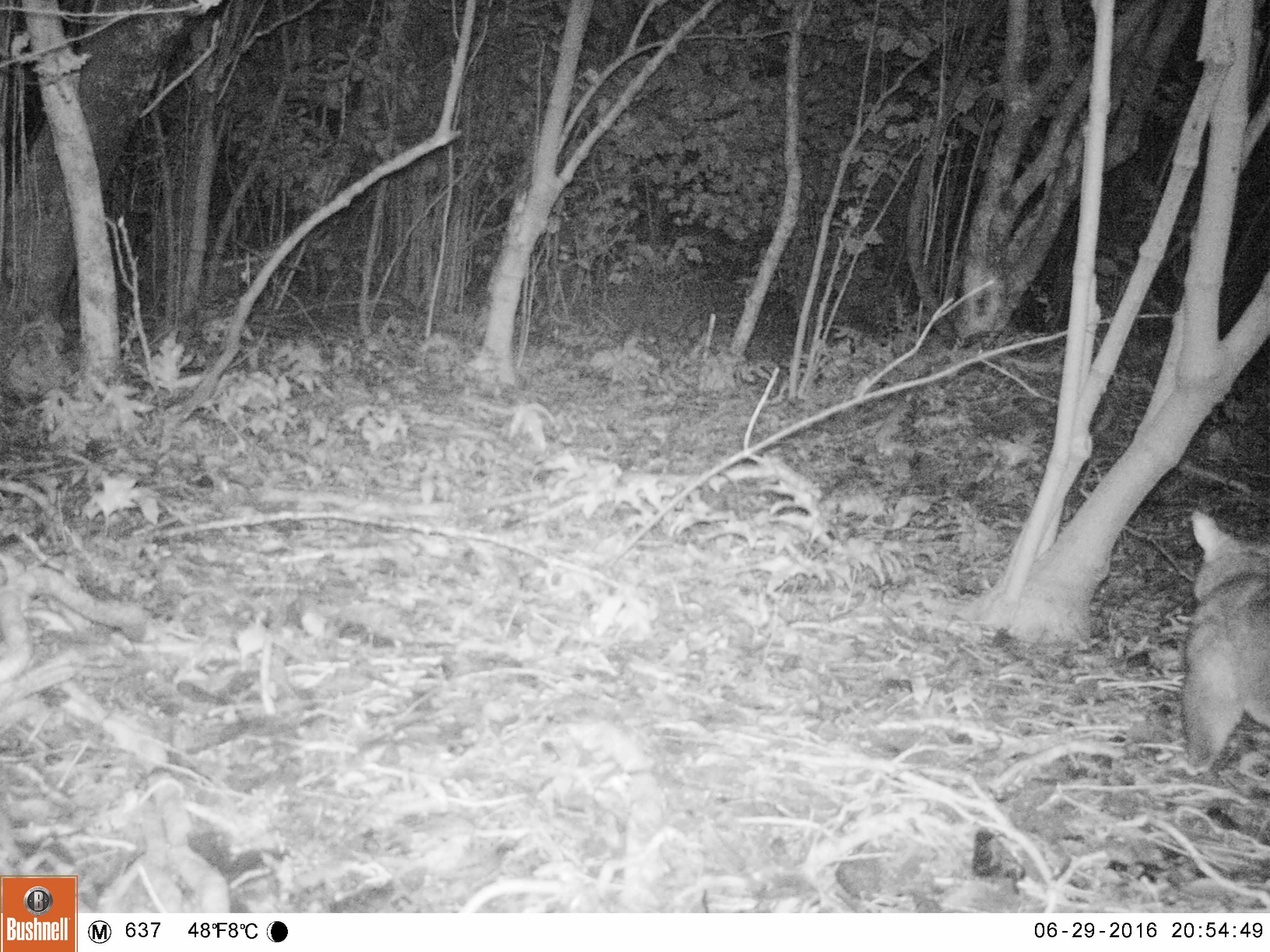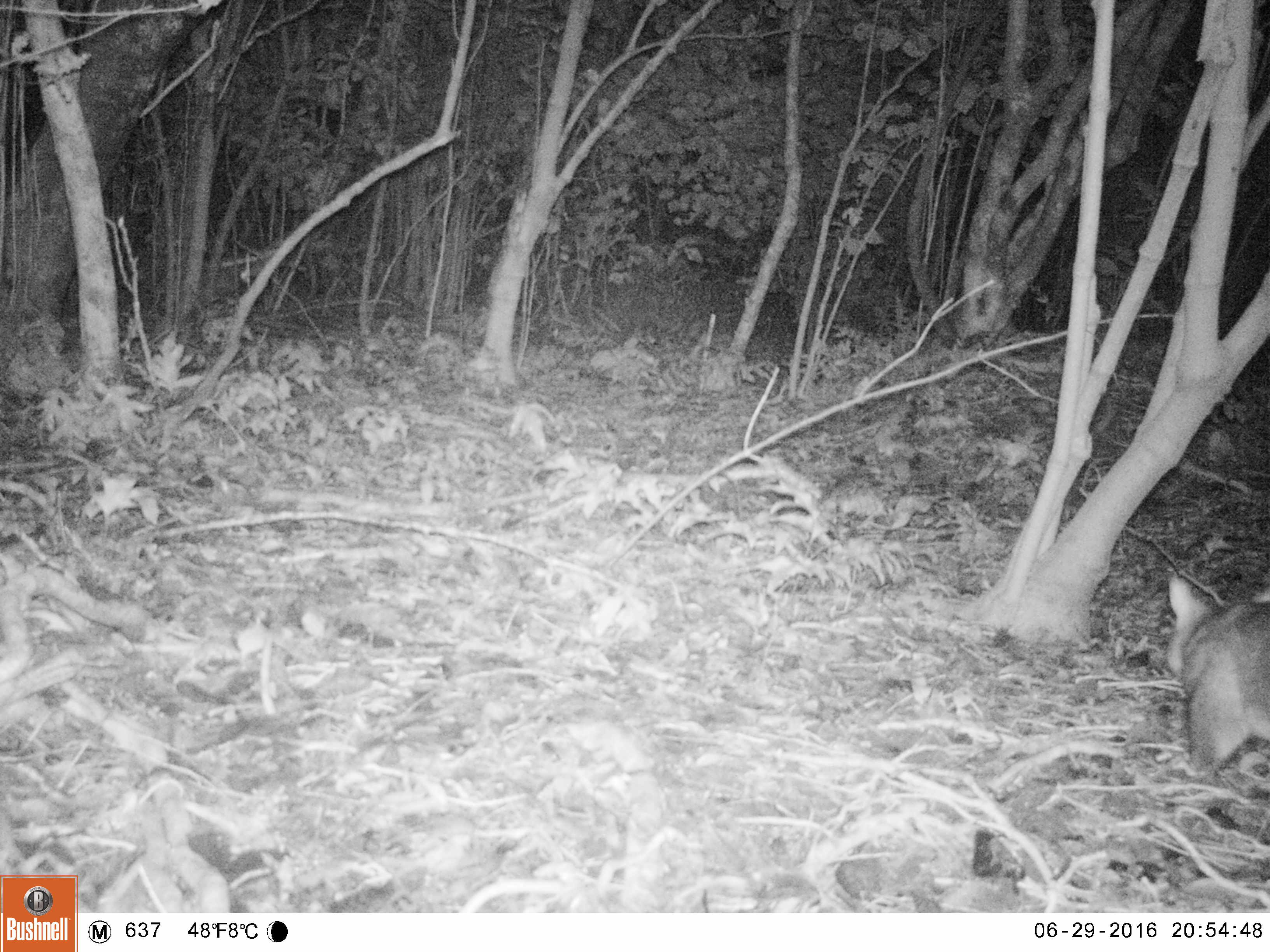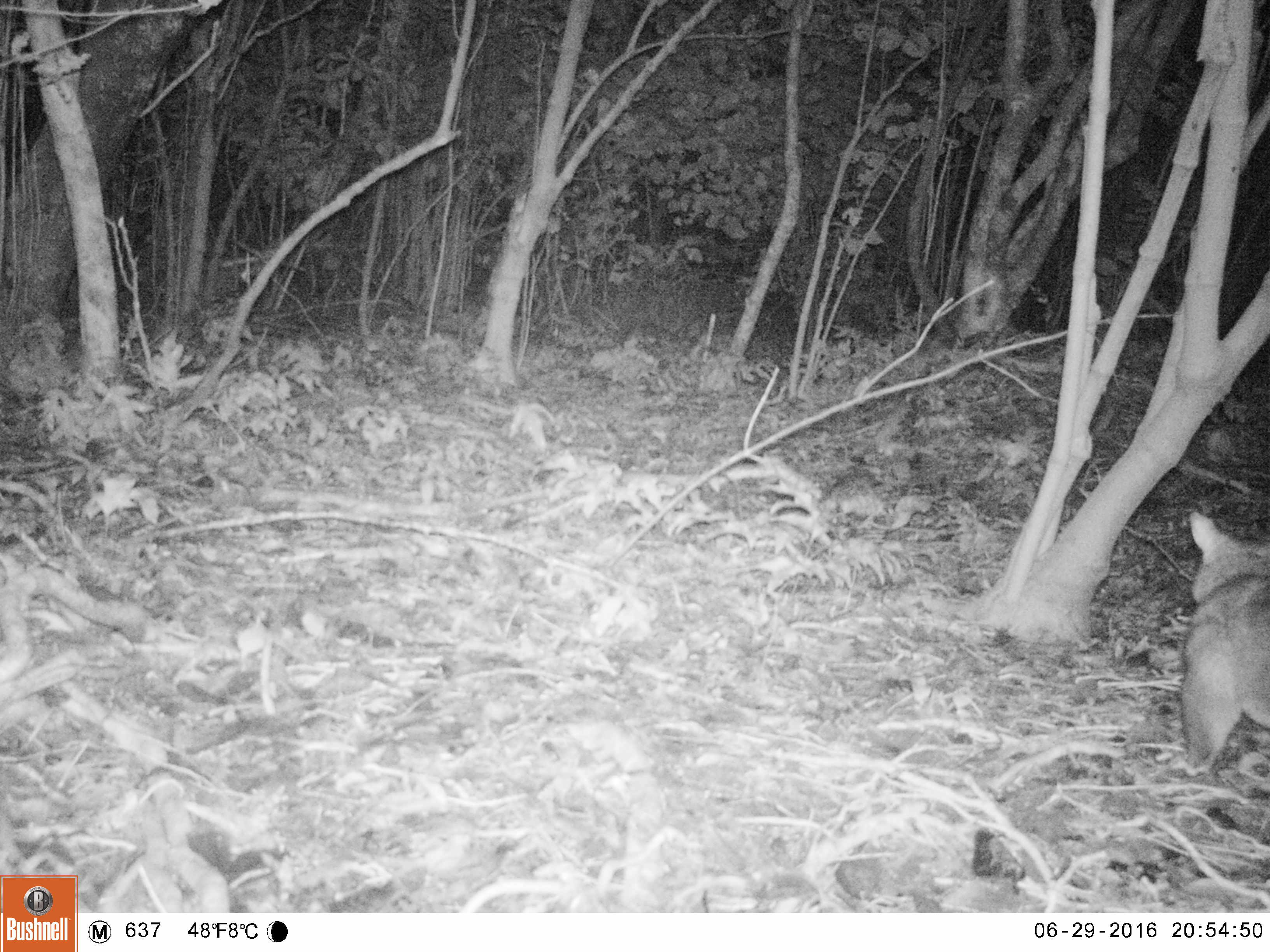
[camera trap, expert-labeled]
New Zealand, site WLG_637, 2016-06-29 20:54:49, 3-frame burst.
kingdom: Animalia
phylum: Chordata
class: Mammalia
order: Diprotodontia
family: Phalangeridae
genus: Trichosurus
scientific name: Trichosurus vulpecula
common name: common brushtail possum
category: possum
Possum (common brushtail possum) (Trichosurus vulpecula).